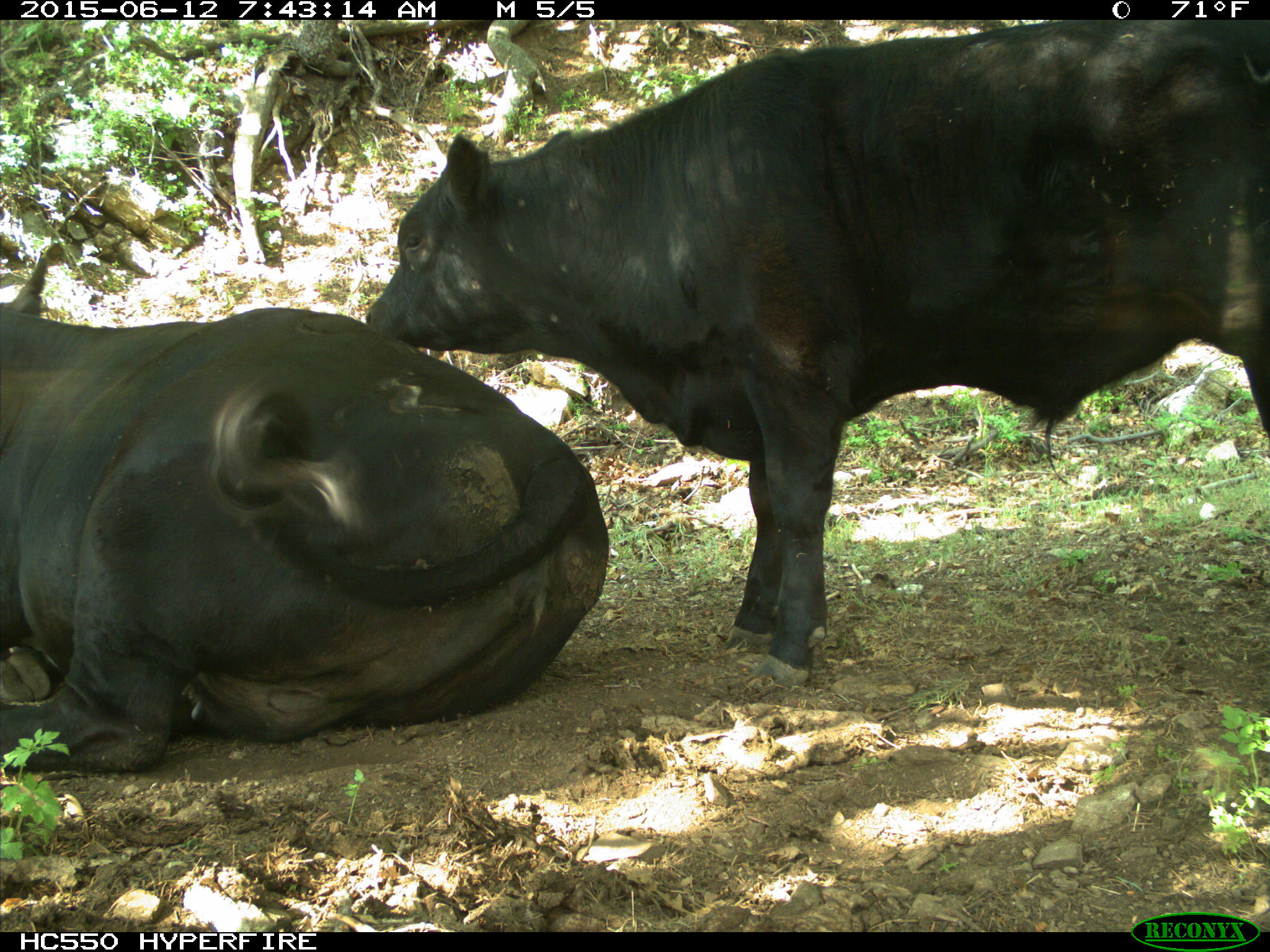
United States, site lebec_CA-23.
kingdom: Animalia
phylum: Chordata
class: Mammalia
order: Artiodactyla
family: Bovidae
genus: Bos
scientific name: Bos taurus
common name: domestic cow